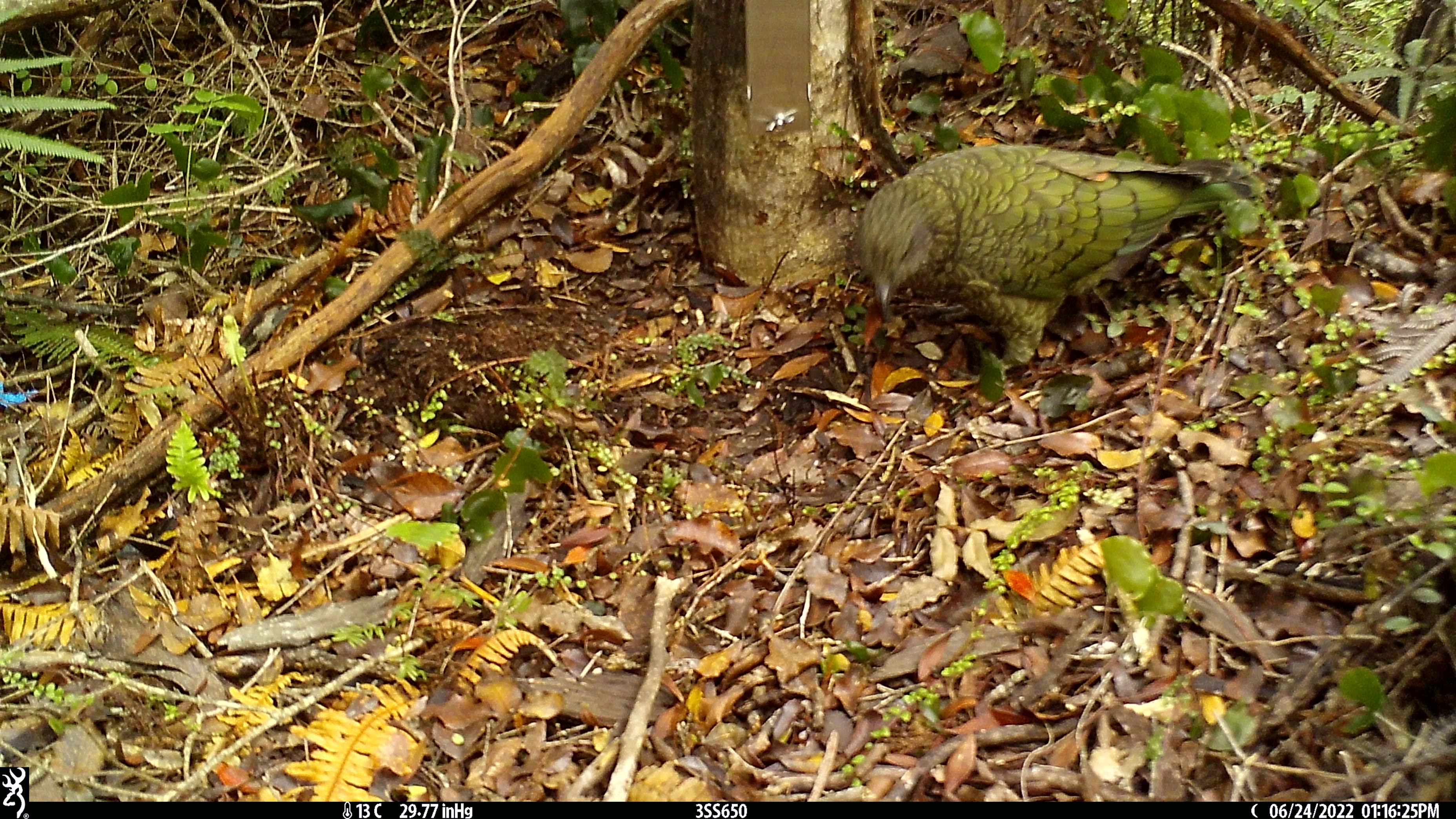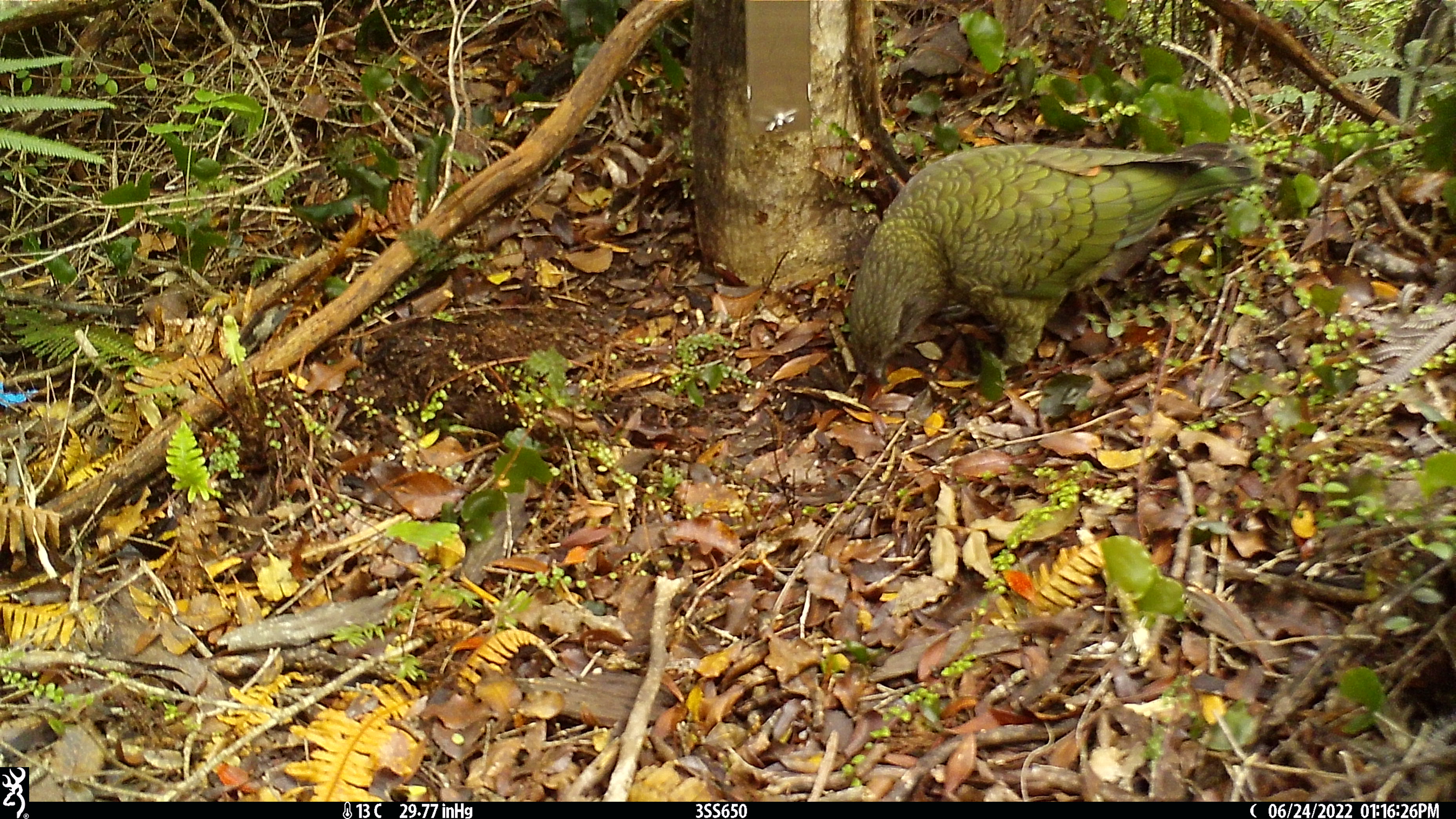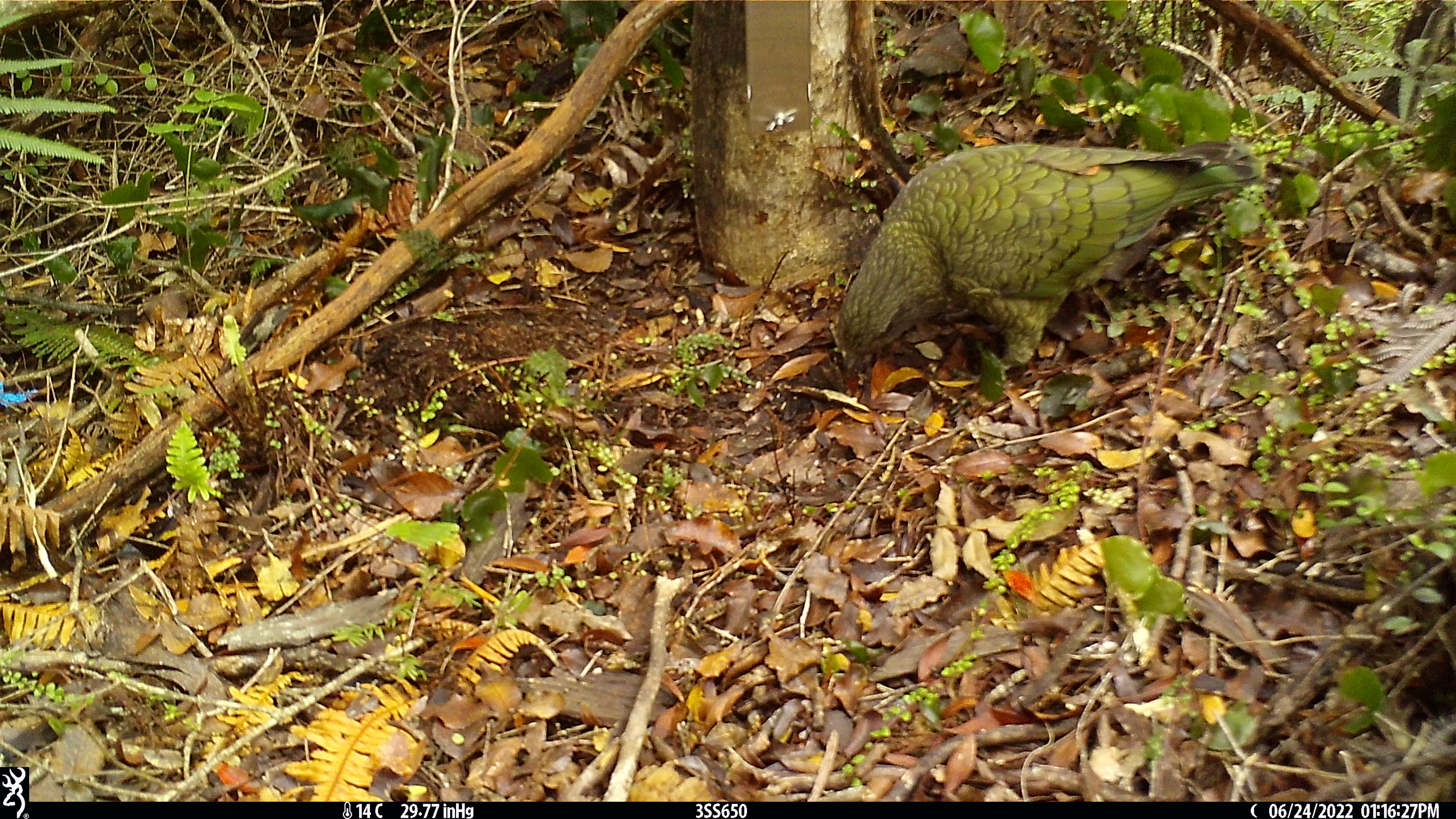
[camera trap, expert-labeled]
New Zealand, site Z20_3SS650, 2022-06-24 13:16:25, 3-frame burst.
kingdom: Animalia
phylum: Chordata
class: Aves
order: Psittaciformes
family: Strigopidae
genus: Nestor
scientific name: Nestor notabilis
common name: kea